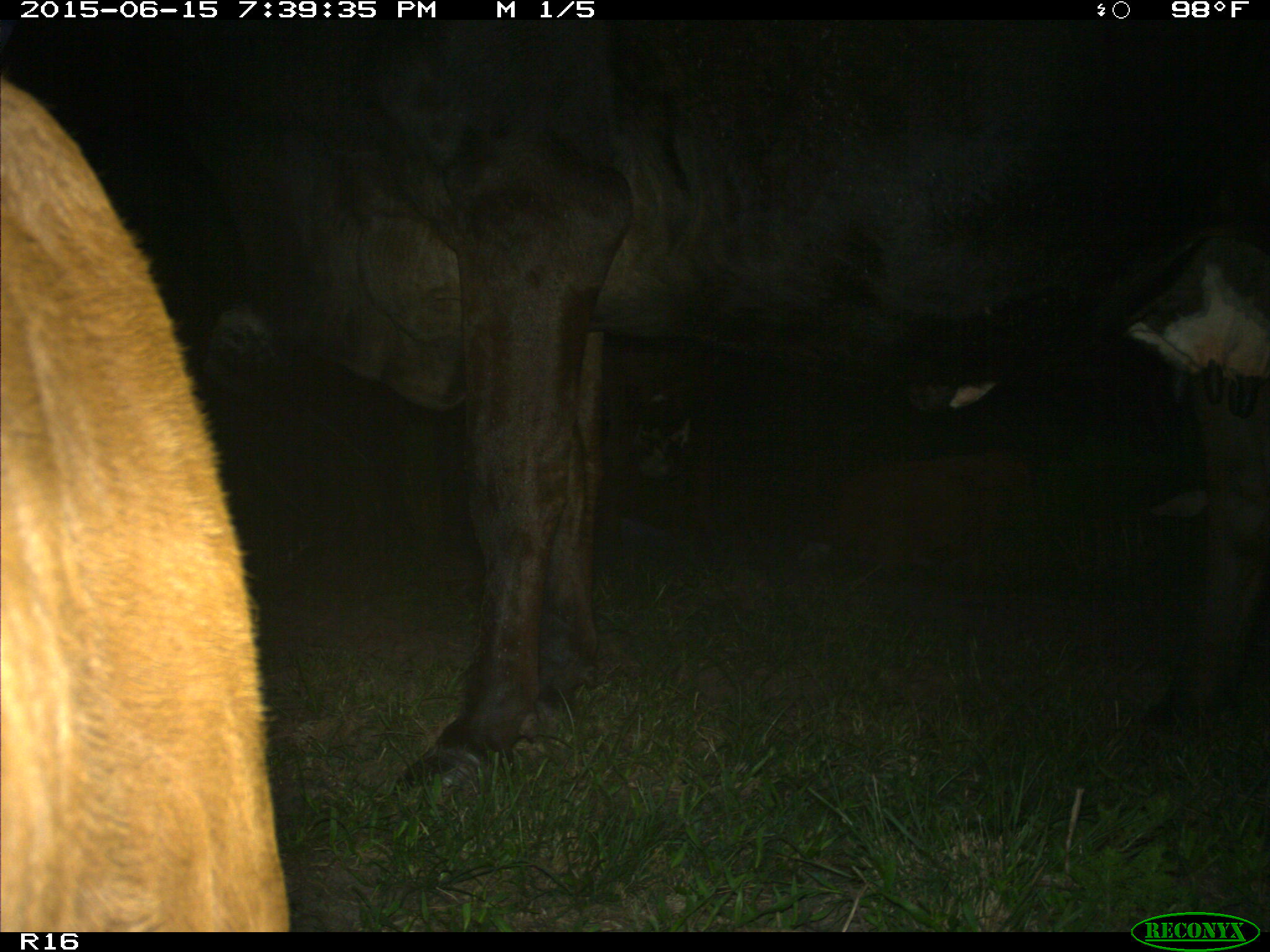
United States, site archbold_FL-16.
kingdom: Animalia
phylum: Chordata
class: Mammalia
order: Artiodactyla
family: Bovidae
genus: Bos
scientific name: Bos taurus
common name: domestic cow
Bos taurus (domestic cow).